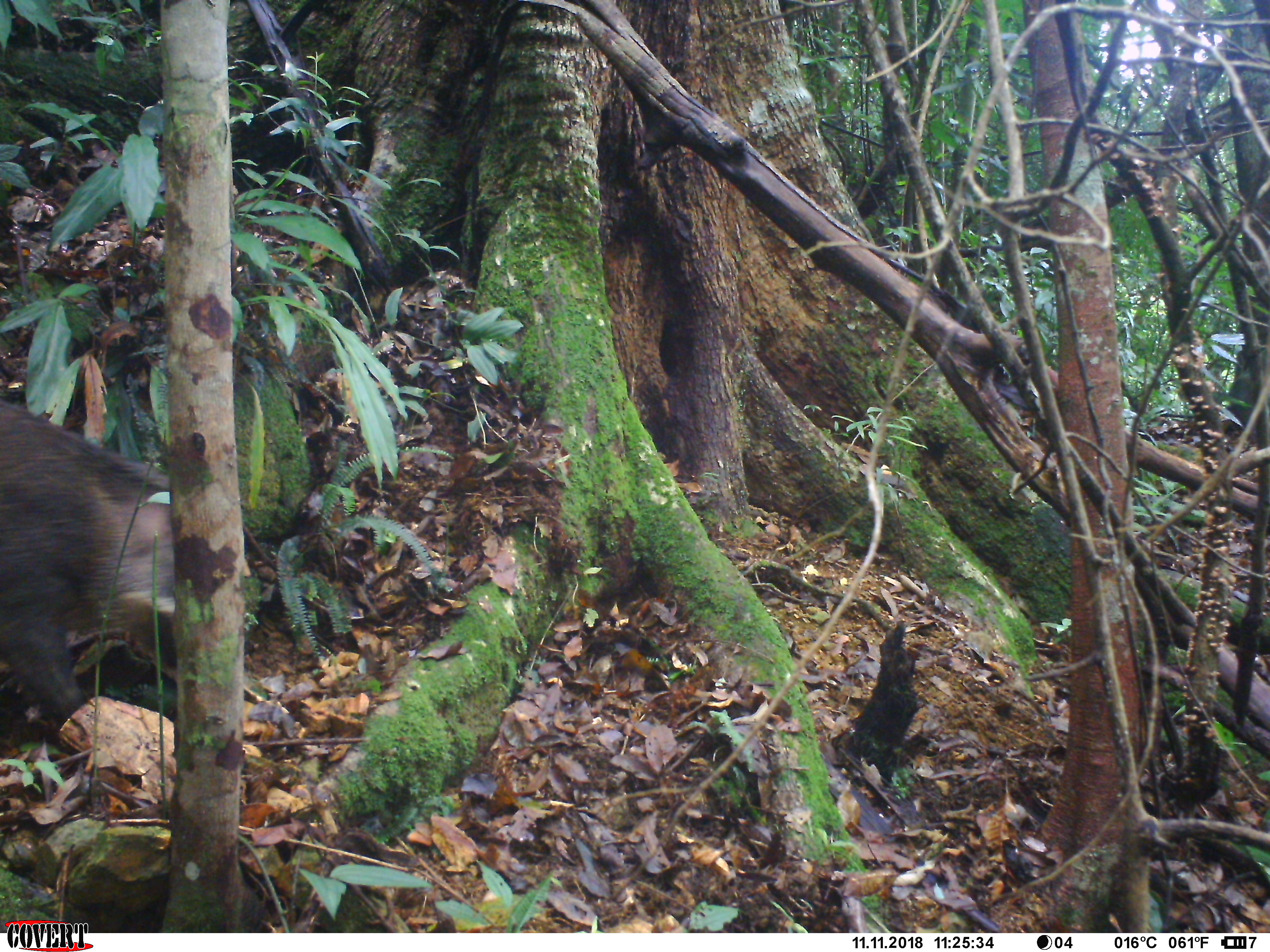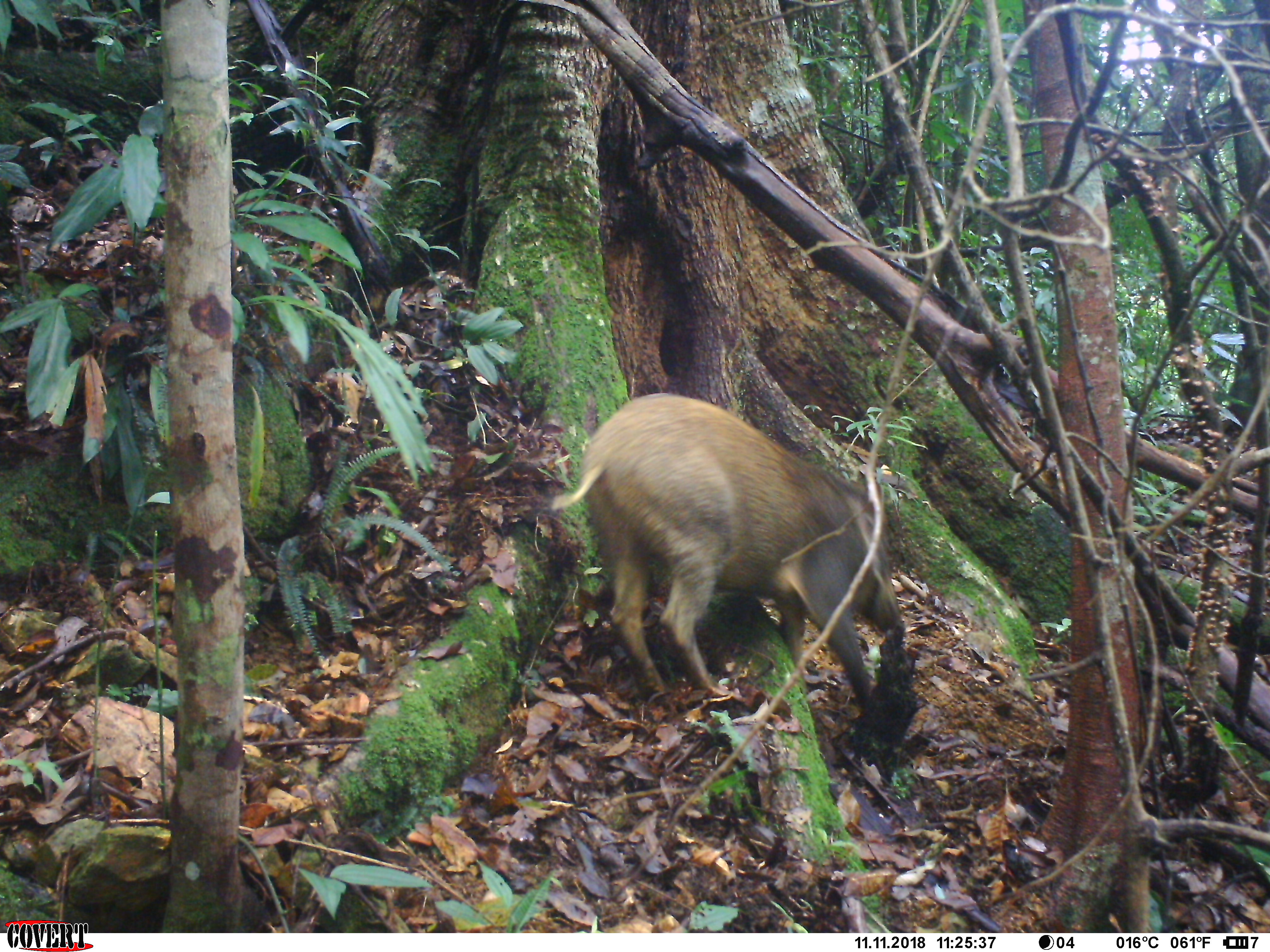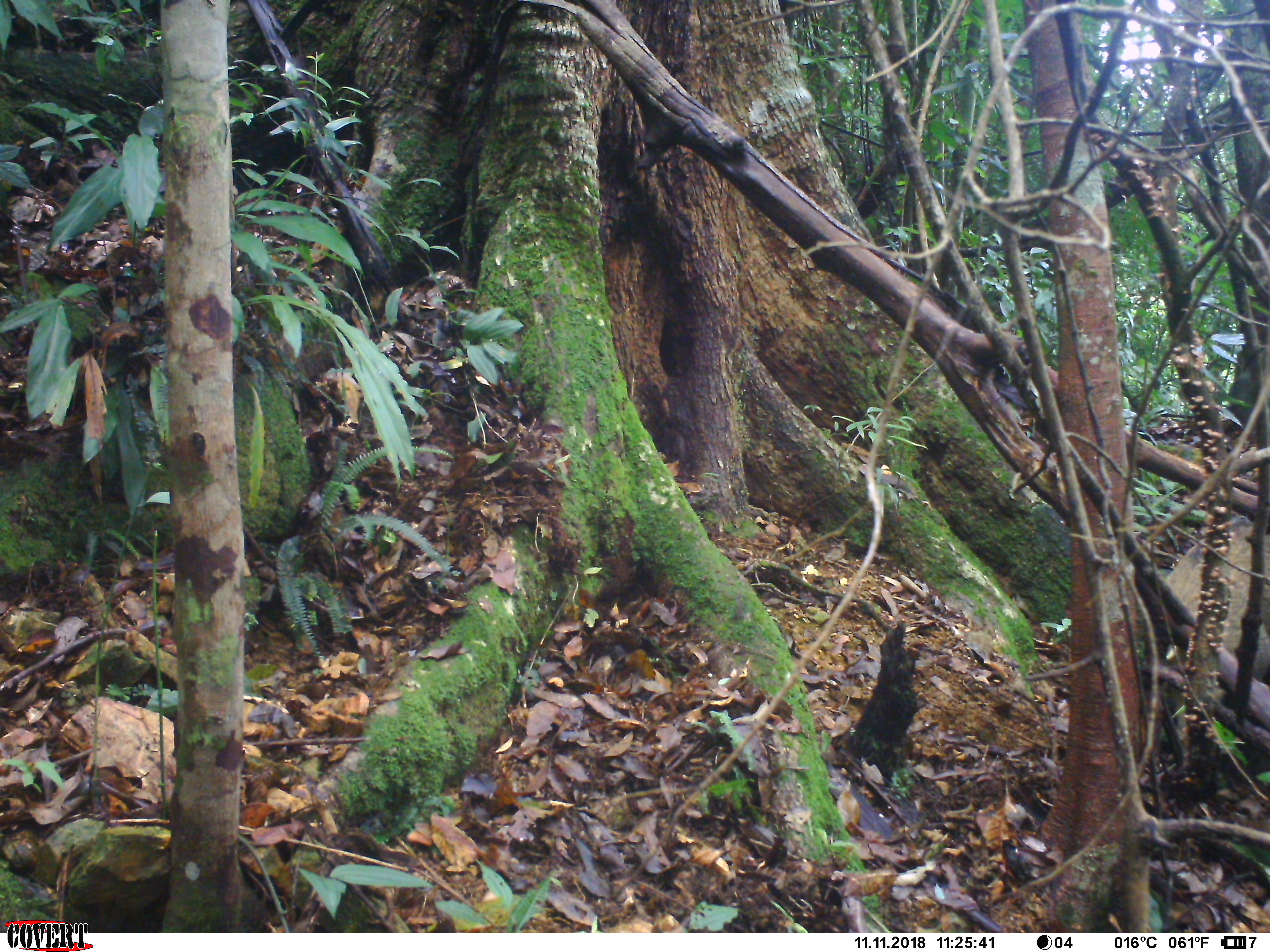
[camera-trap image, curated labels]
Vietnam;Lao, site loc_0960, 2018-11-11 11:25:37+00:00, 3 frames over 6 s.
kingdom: Animalia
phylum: Chordata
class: Mammalia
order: Artiodactyla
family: Suidae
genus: Sus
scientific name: Sus scrofa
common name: eurasian wild pig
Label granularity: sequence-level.